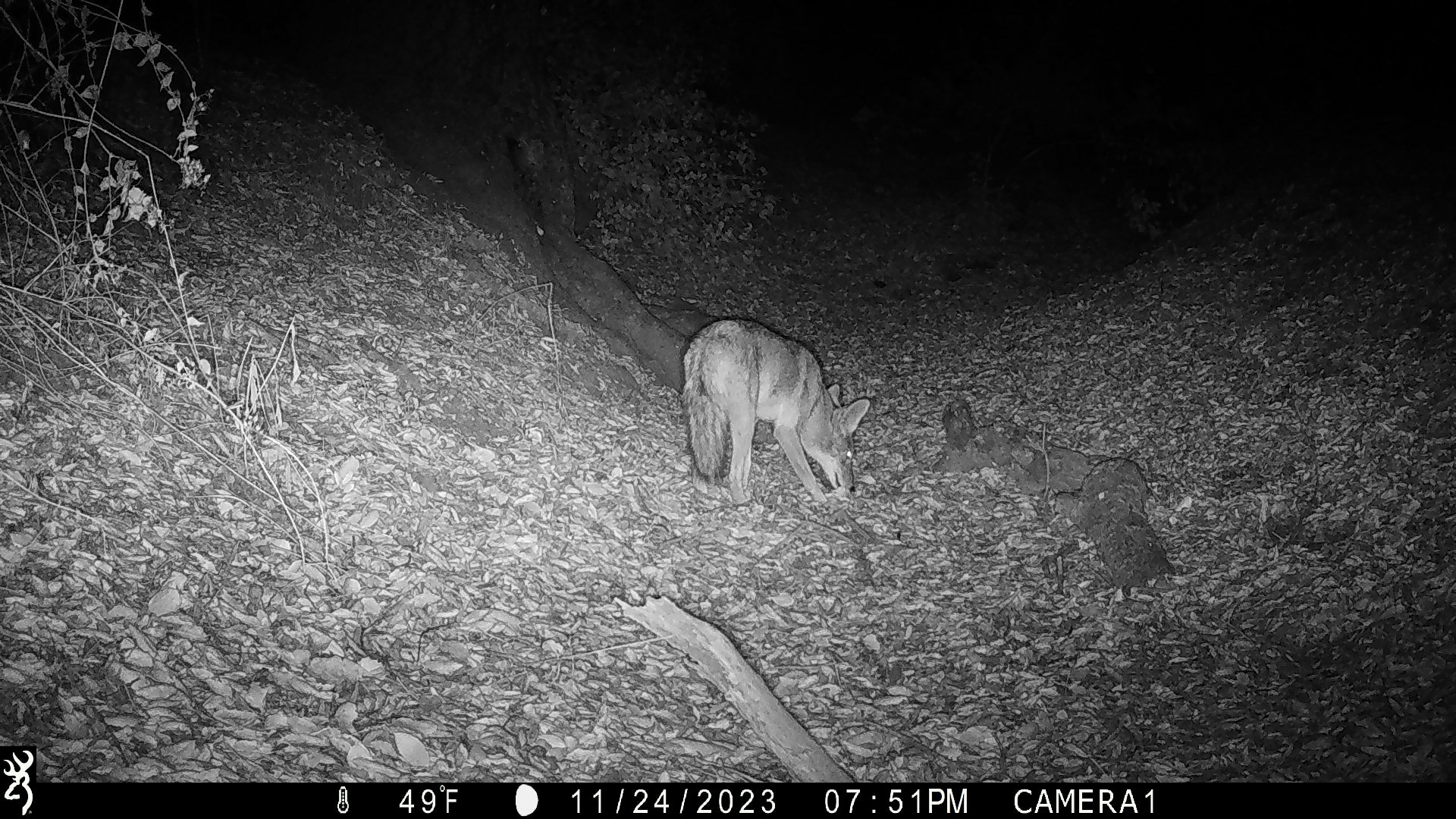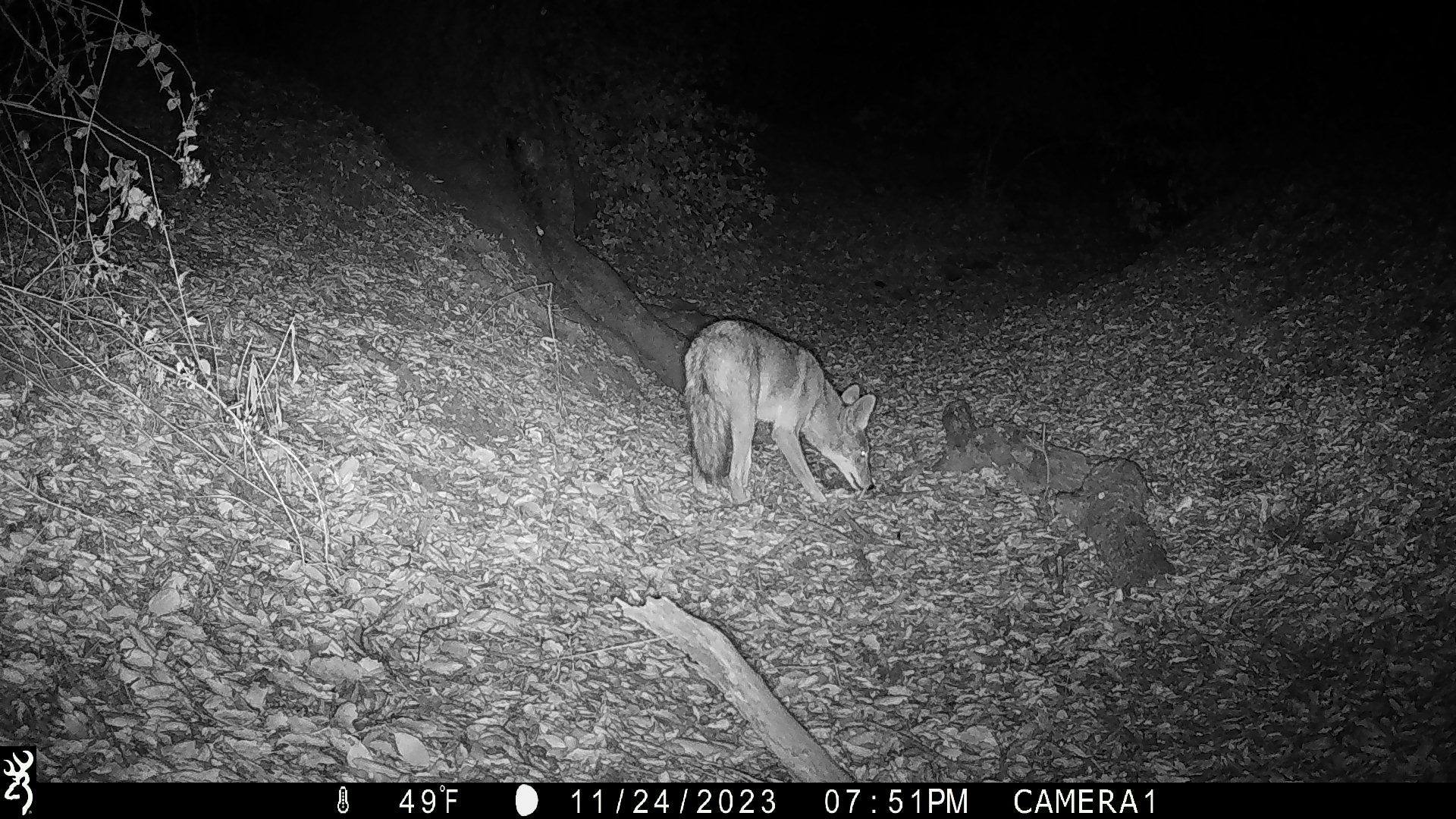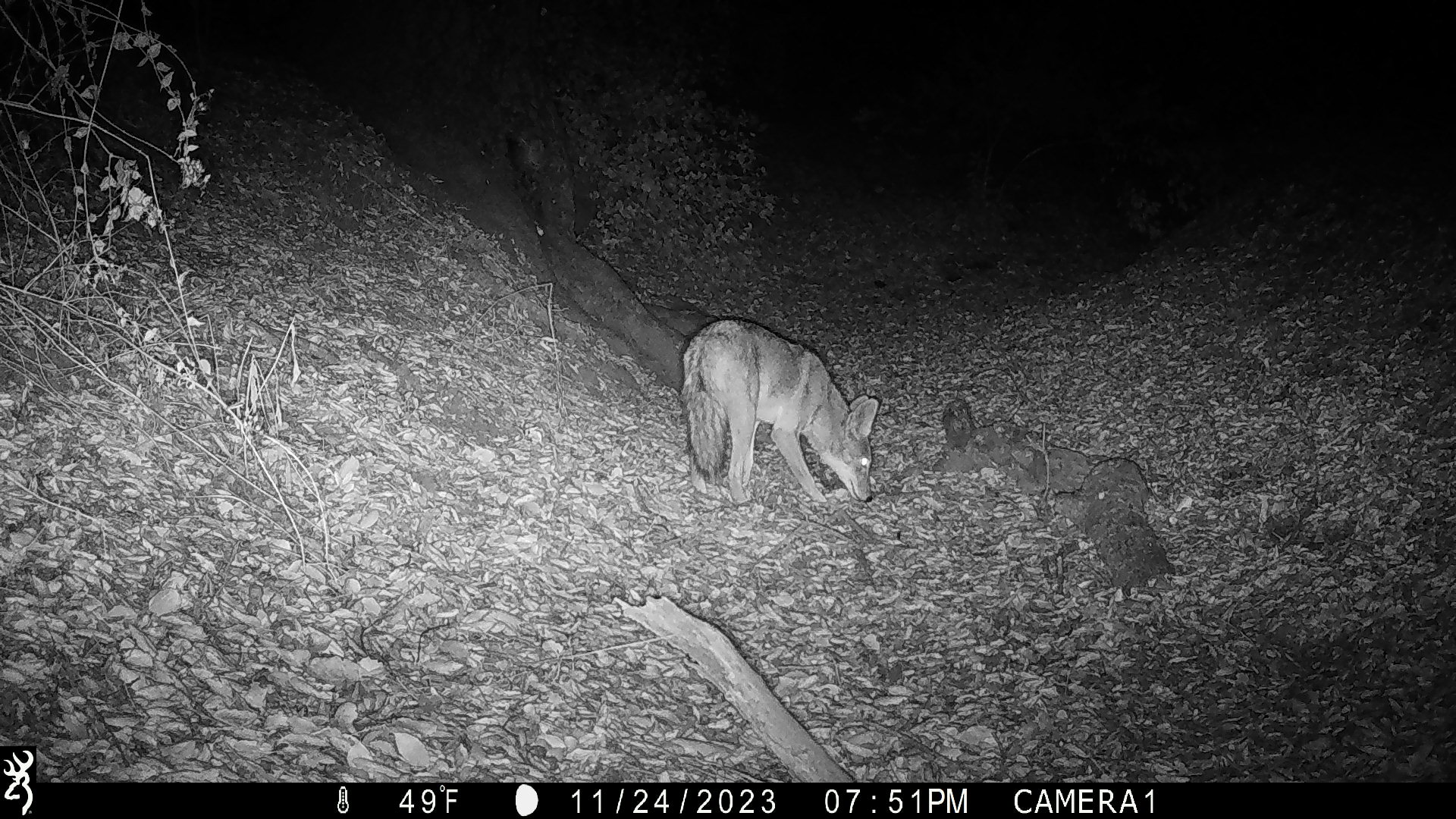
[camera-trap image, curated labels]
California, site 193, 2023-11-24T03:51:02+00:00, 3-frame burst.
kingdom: Animalia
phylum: Chordata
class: Mammalia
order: Carnivora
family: Canidae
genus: Canis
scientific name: Canis latrans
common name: coyote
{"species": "coyote (Canis latrans)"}